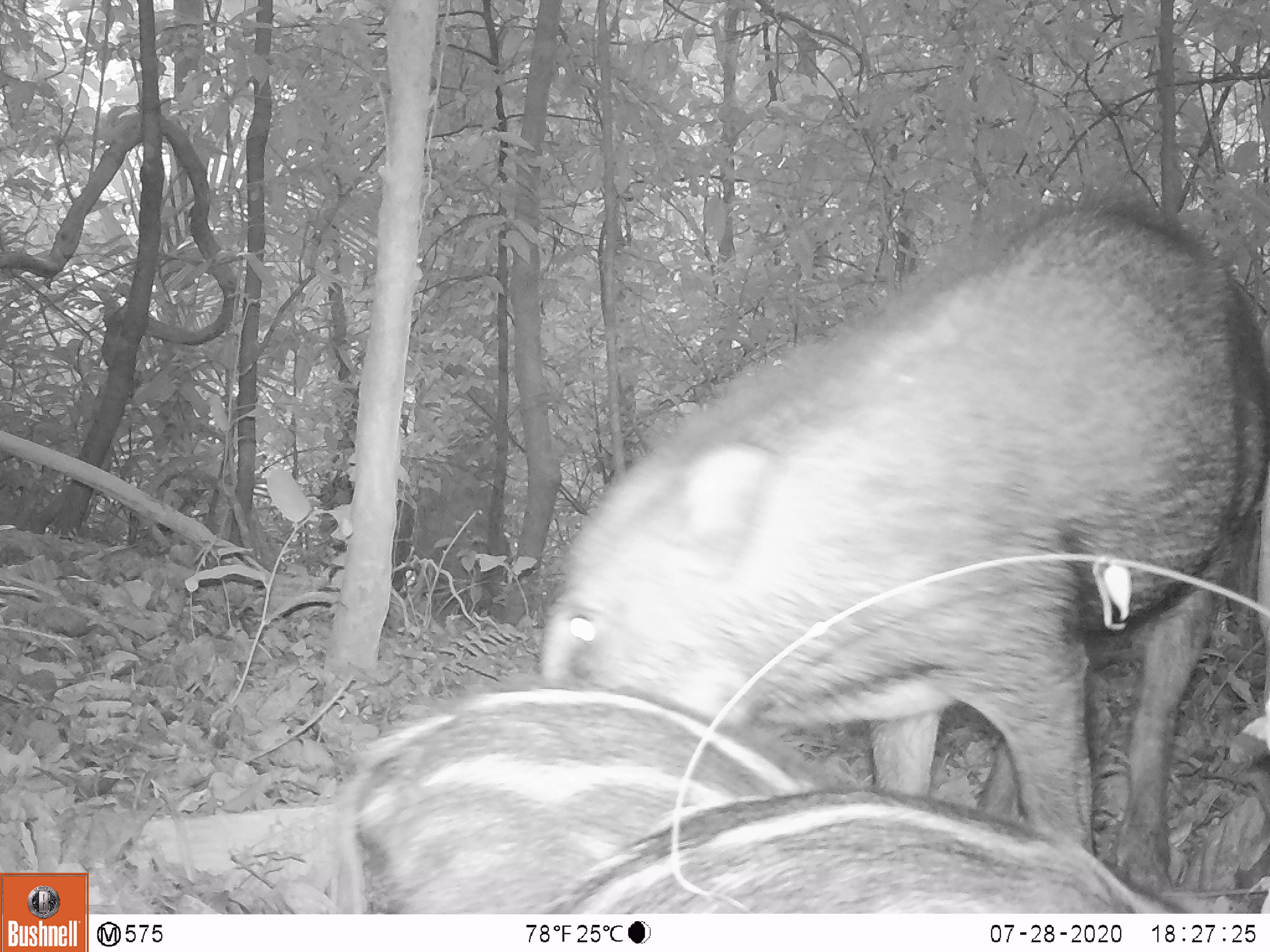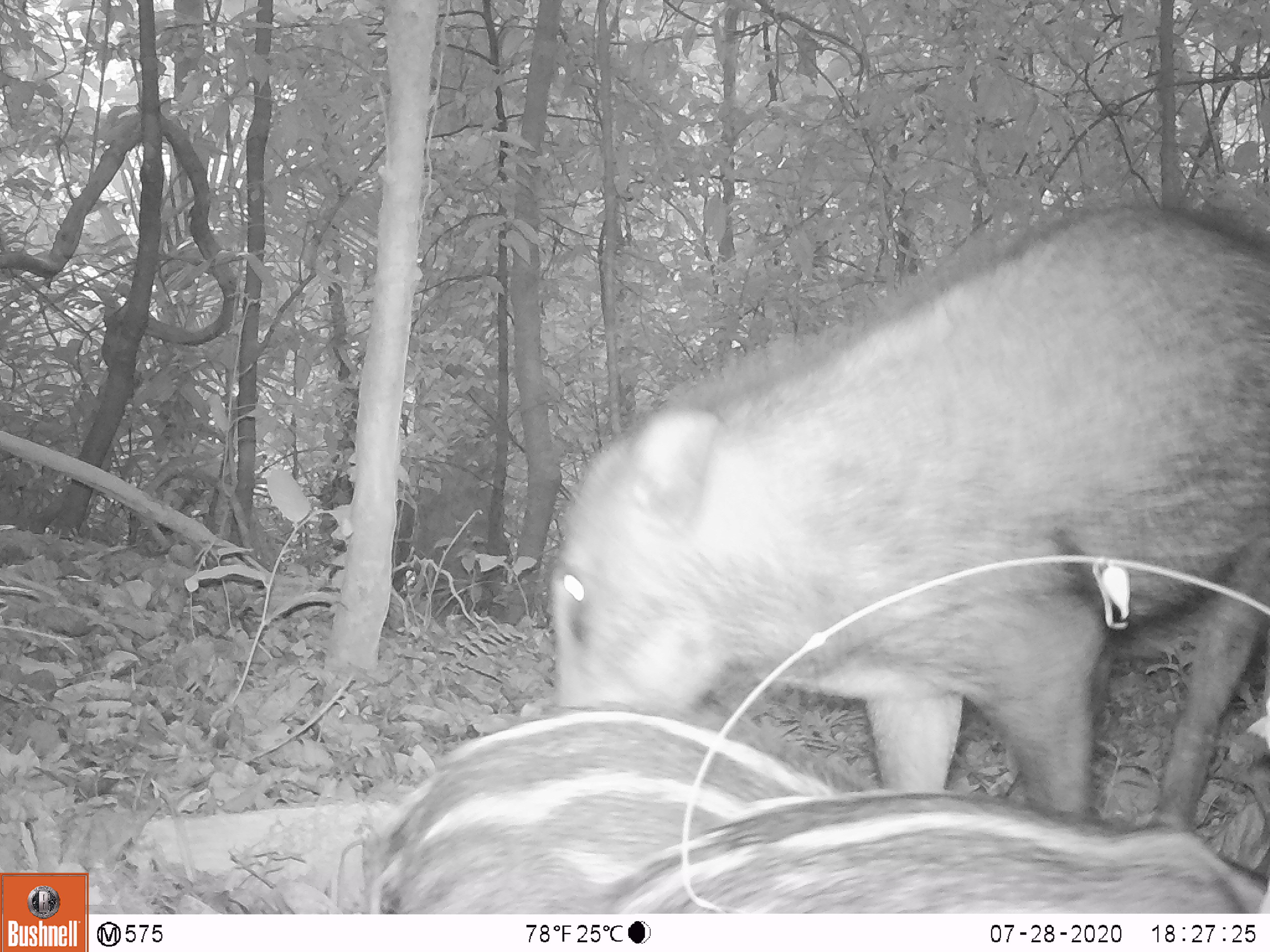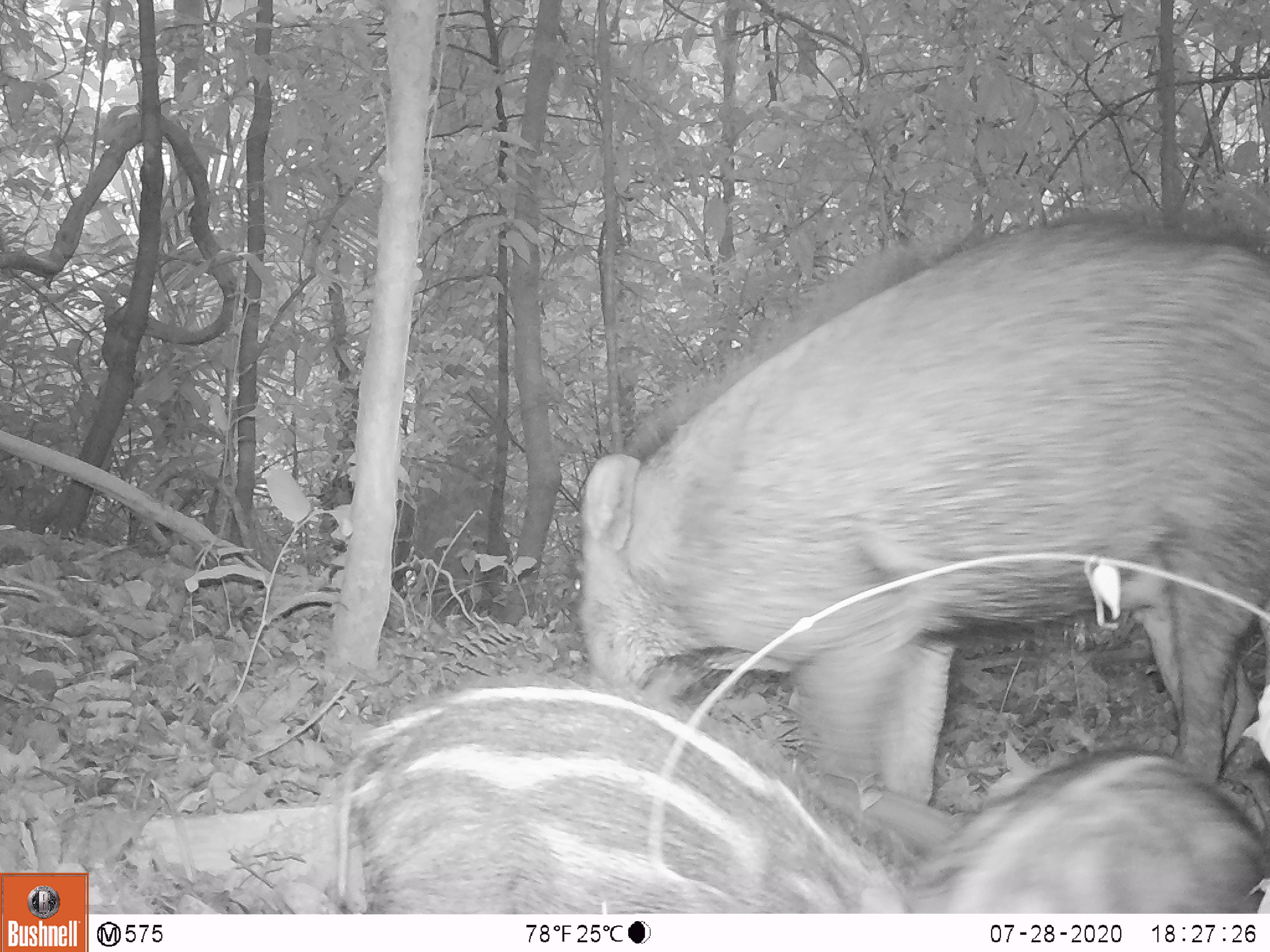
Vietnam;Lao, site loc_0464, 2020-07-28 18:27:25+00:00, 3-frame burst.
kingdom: Animalia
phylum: Chordata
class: Mammalia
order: Artiodactyla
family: Suidae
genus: Sus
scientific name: Sus scrofa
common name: eurasian wild pig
Eurasian wild pig (Sus scrofa). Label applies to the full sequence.